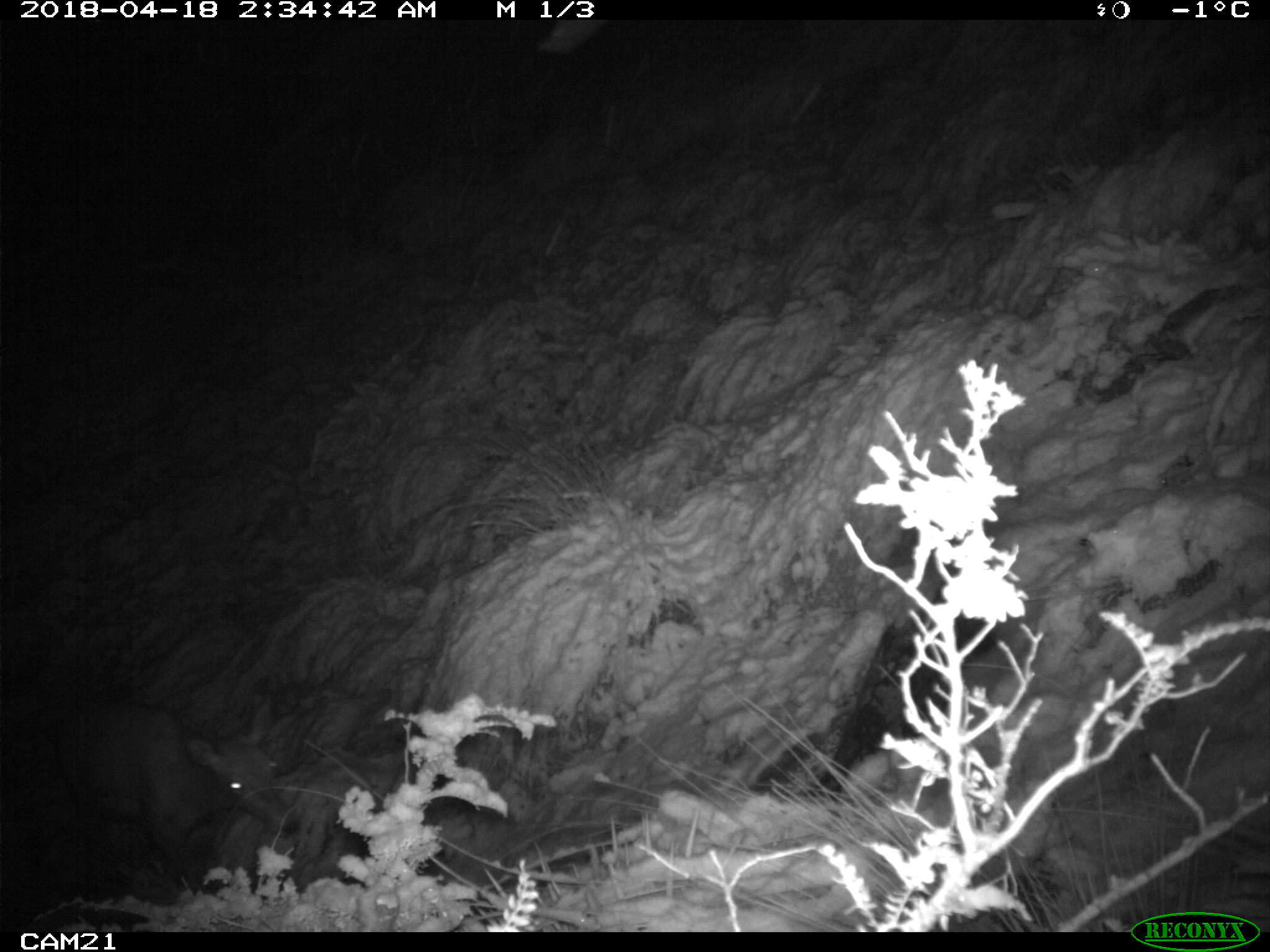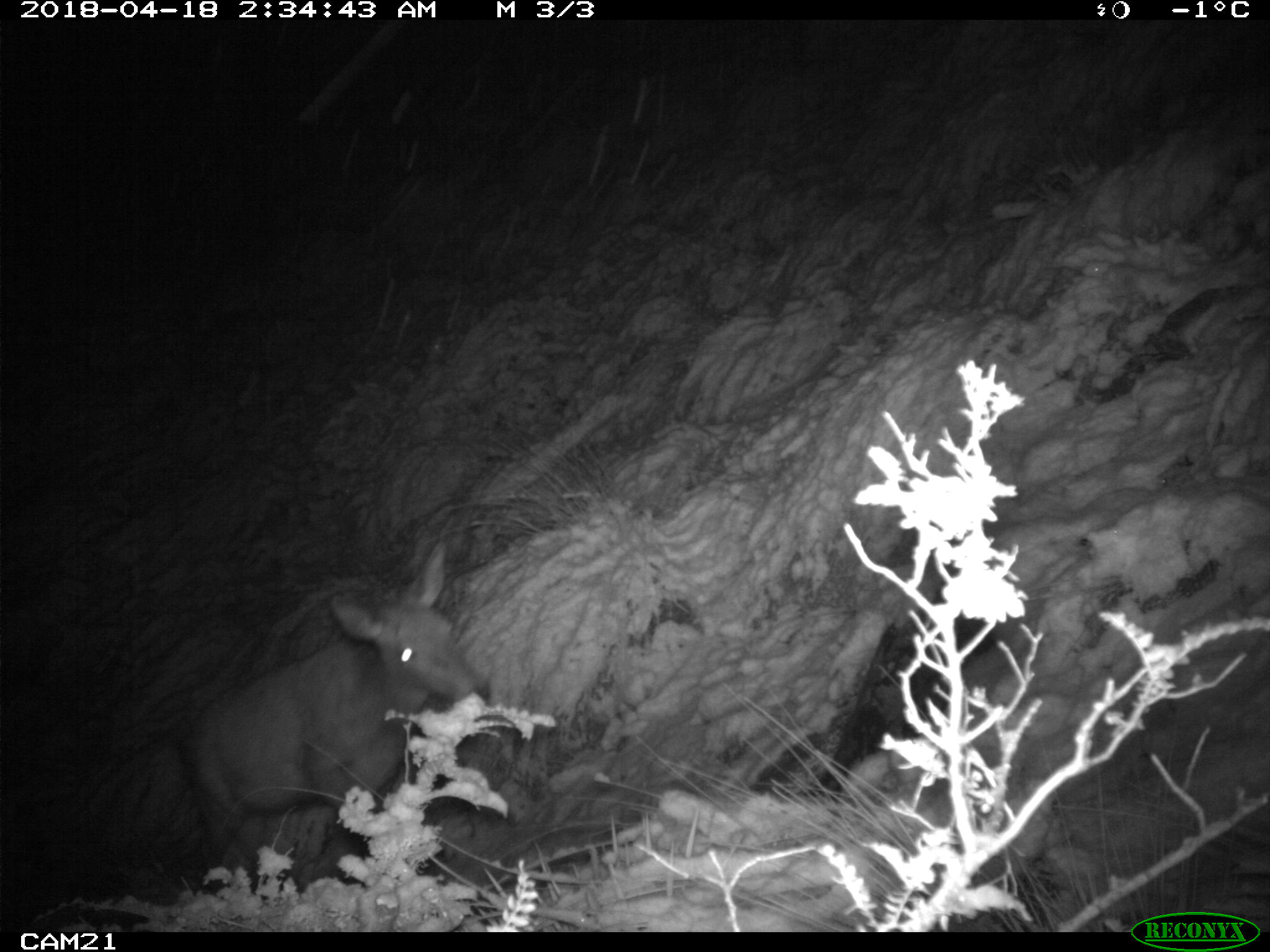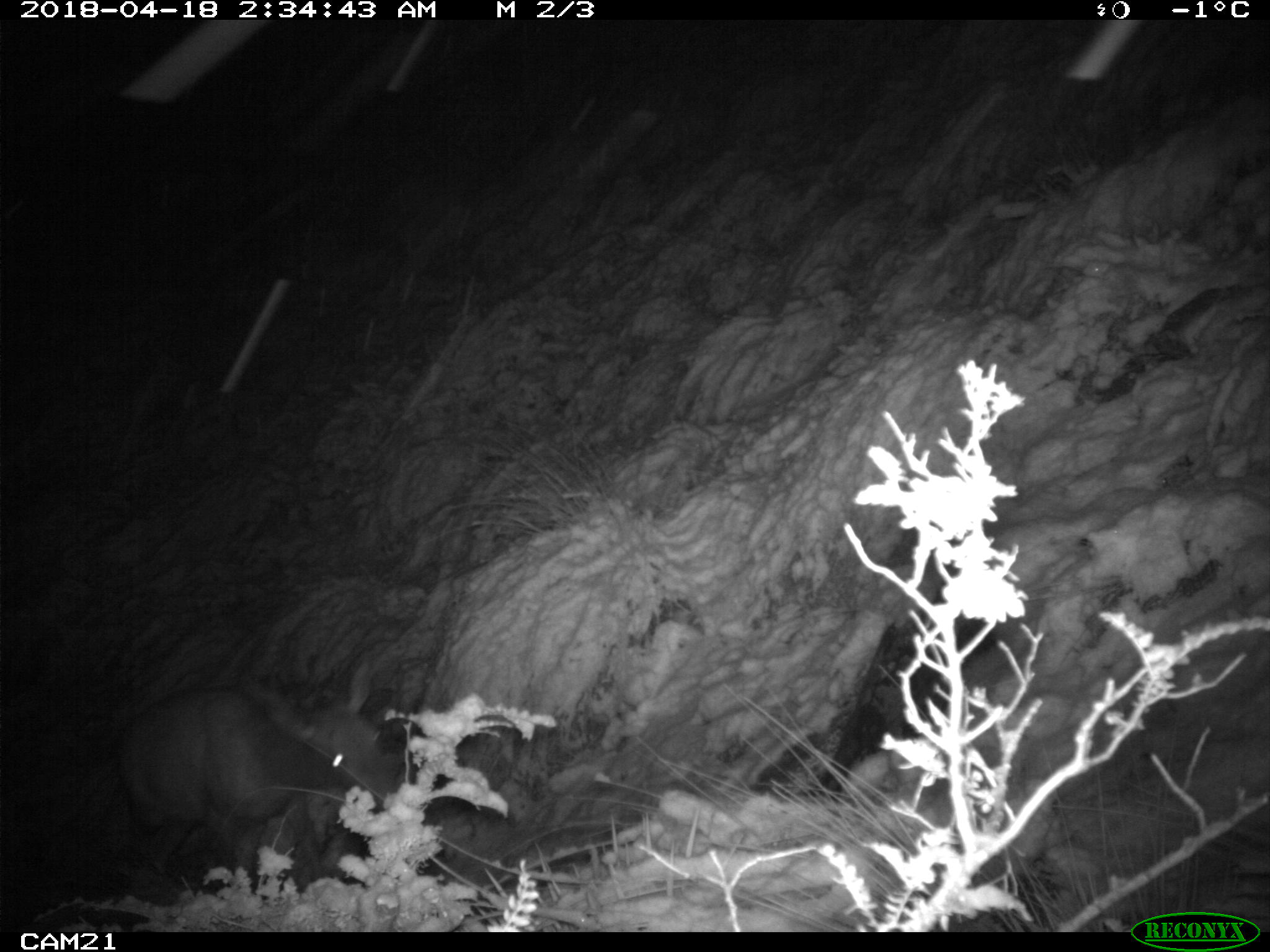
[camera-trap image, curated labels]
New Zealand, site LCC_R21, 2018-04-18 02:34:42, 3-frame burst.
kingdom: Animalia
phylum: Chordata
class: Mammalia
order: Artiodactyla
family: Cervidae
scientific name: Cervidae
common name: deer